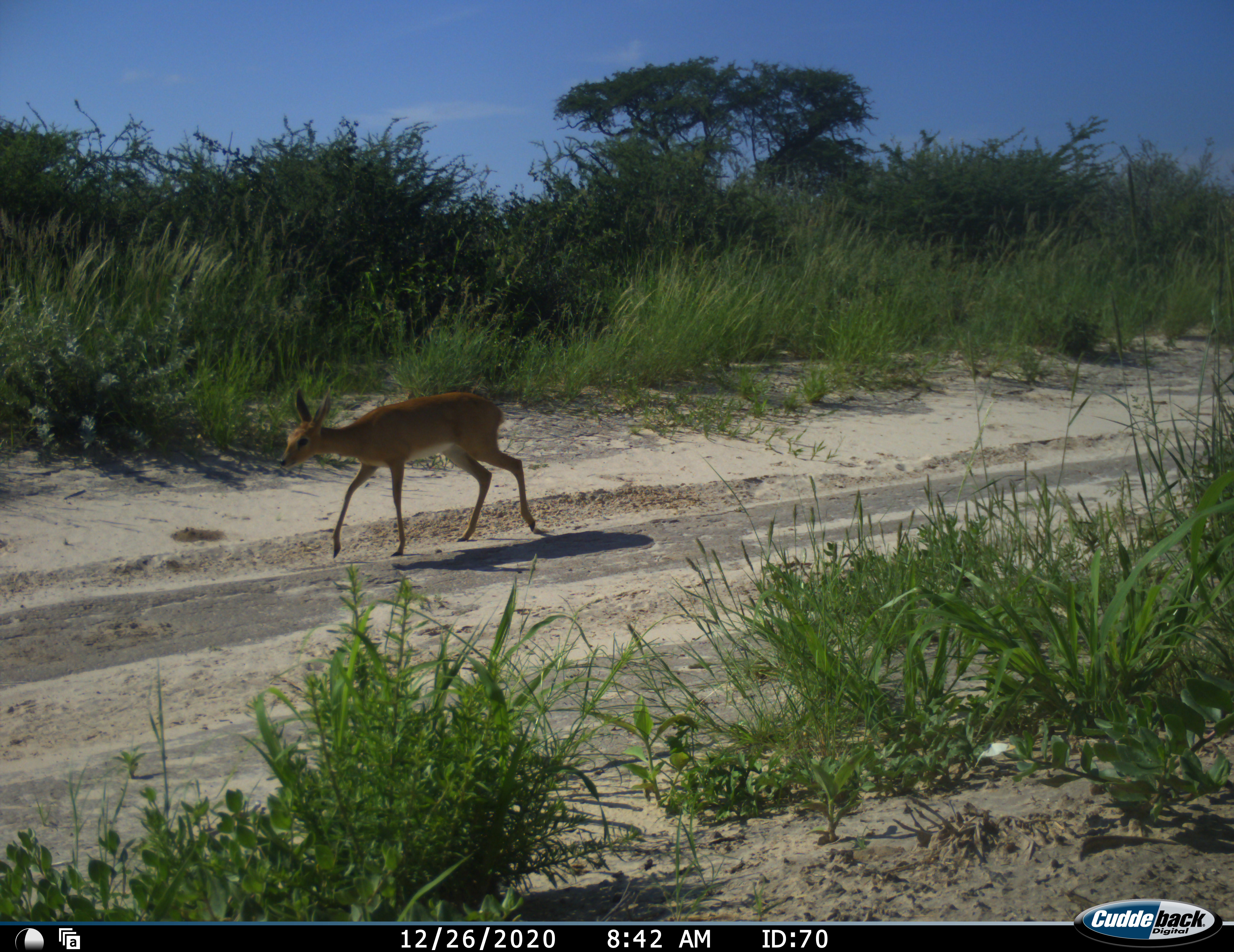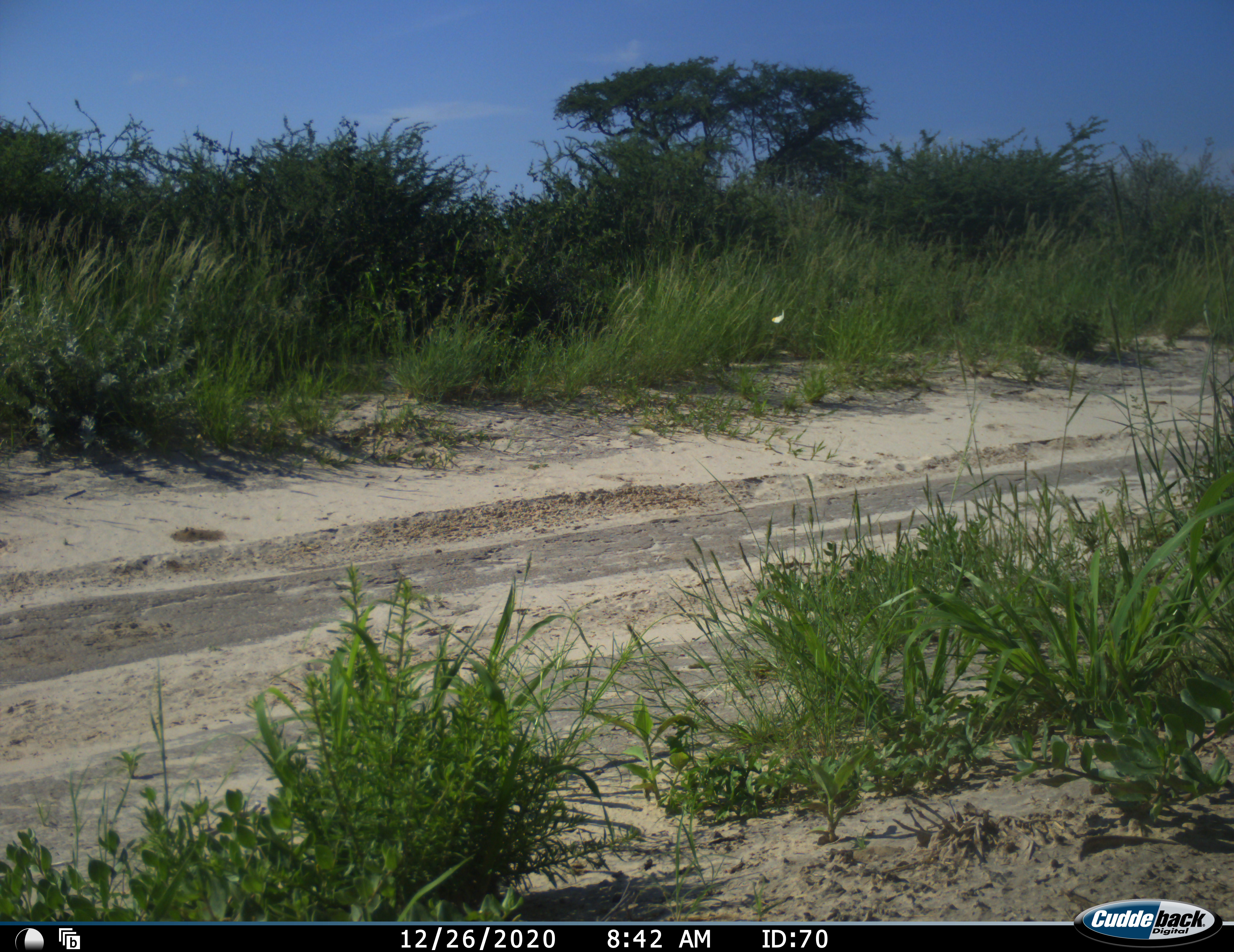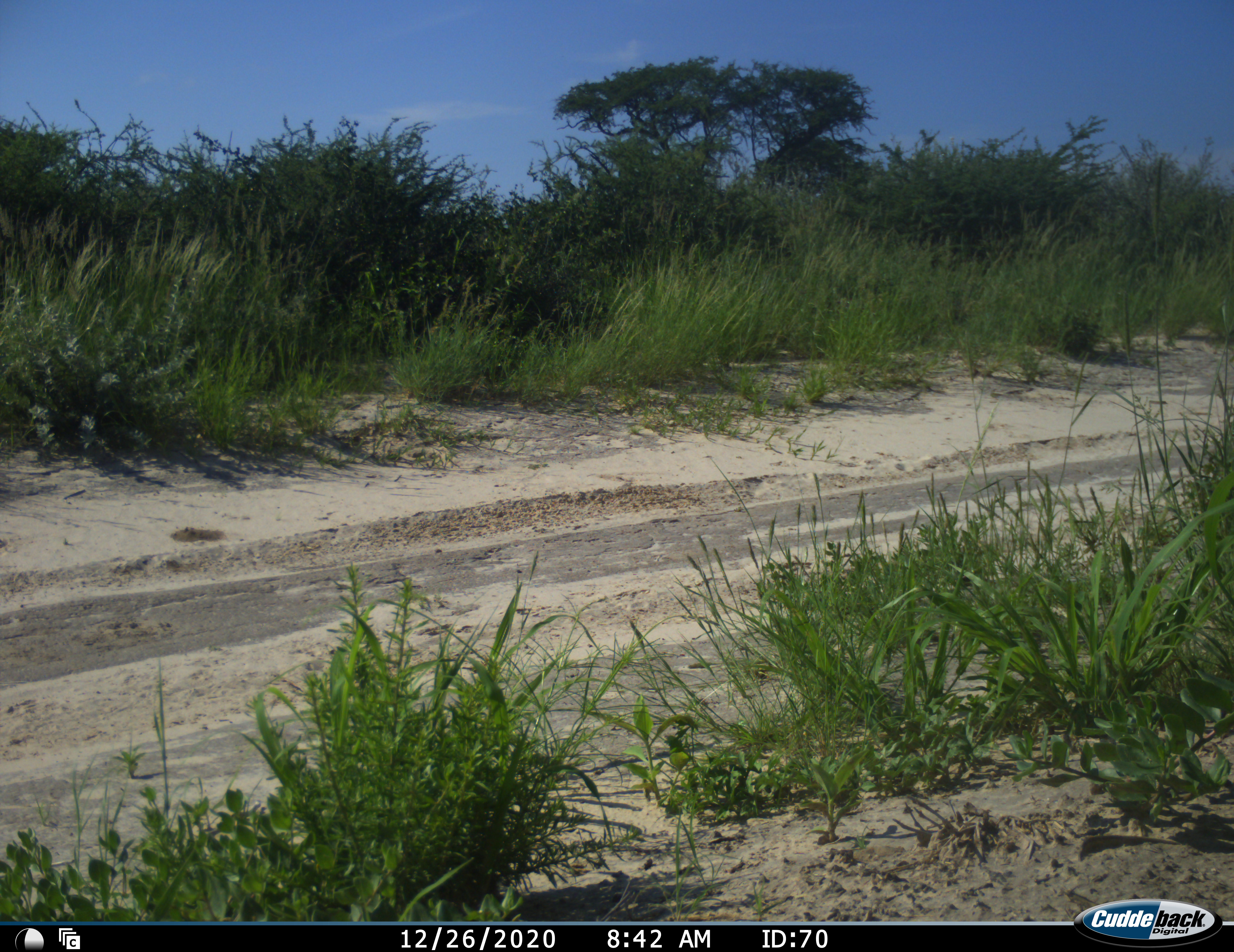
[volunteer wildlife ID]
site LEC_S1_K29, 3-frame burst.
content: unidentified animal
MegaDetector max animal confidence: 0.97